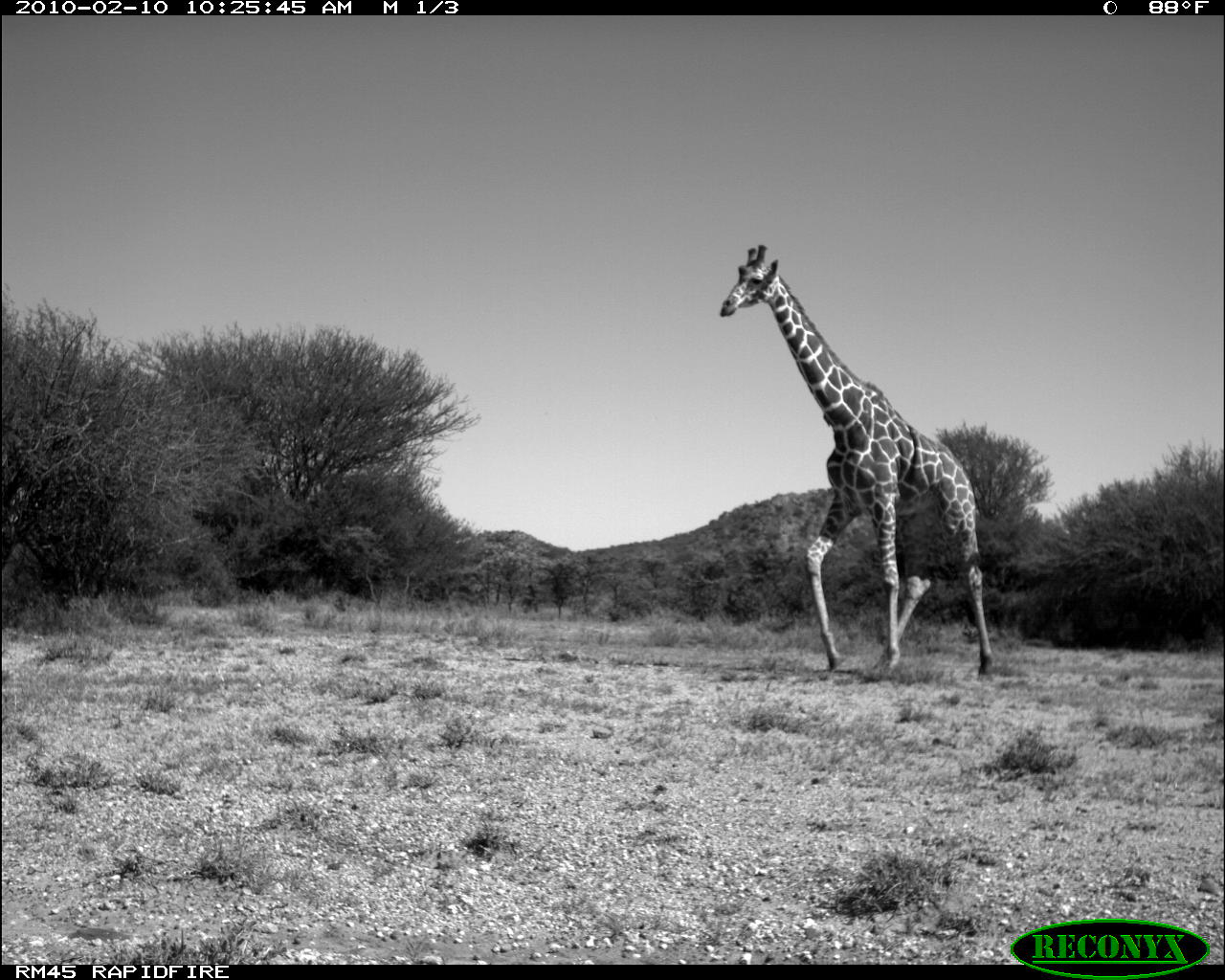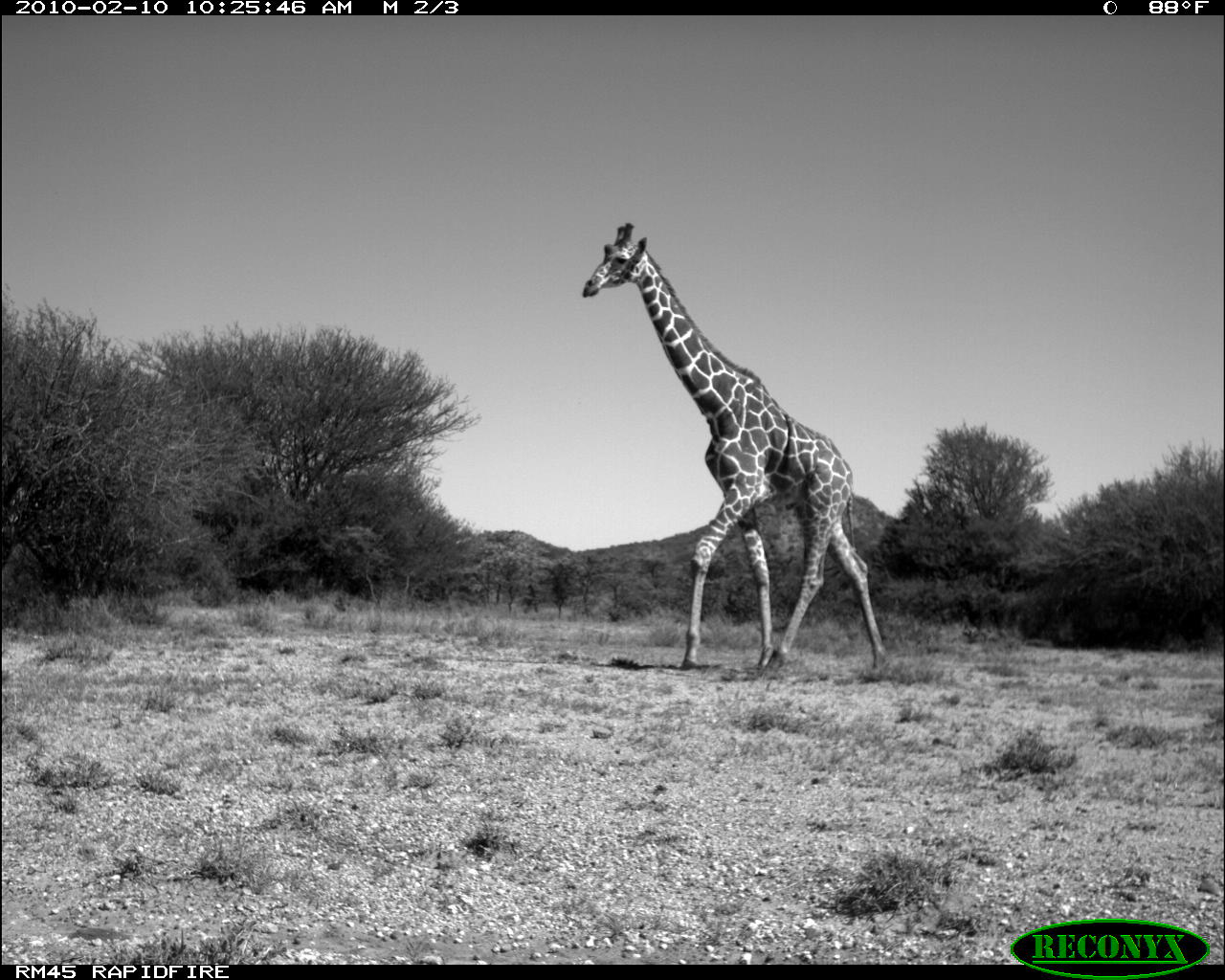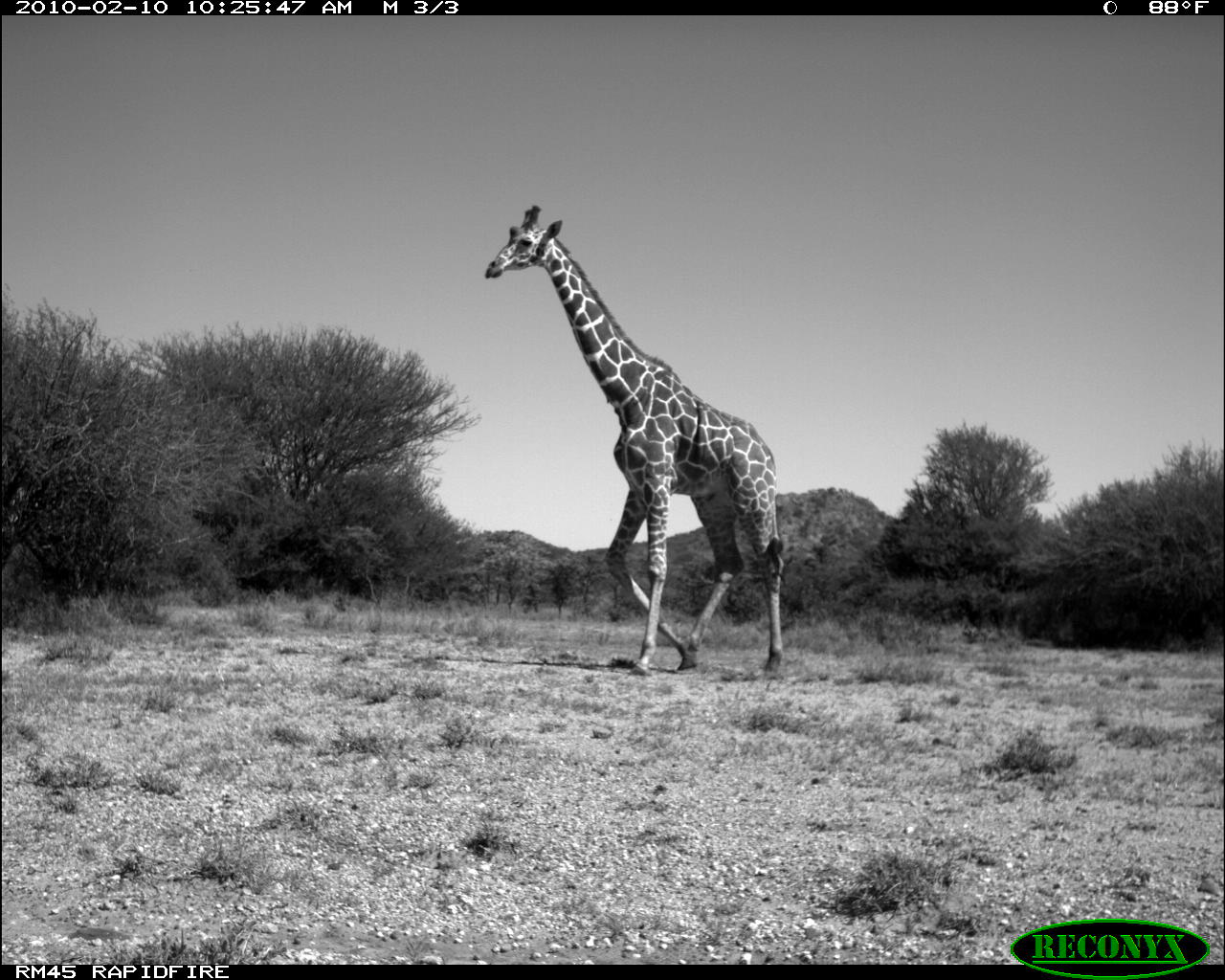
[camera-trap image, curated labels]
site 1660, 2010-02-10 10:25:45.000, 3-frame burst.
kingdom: Animalia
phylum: Chordata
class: Mammalia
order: Artiodactyla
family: Giraffidae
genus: Giraffa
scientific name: Giraffa camelopardalis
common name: giraffe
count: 1